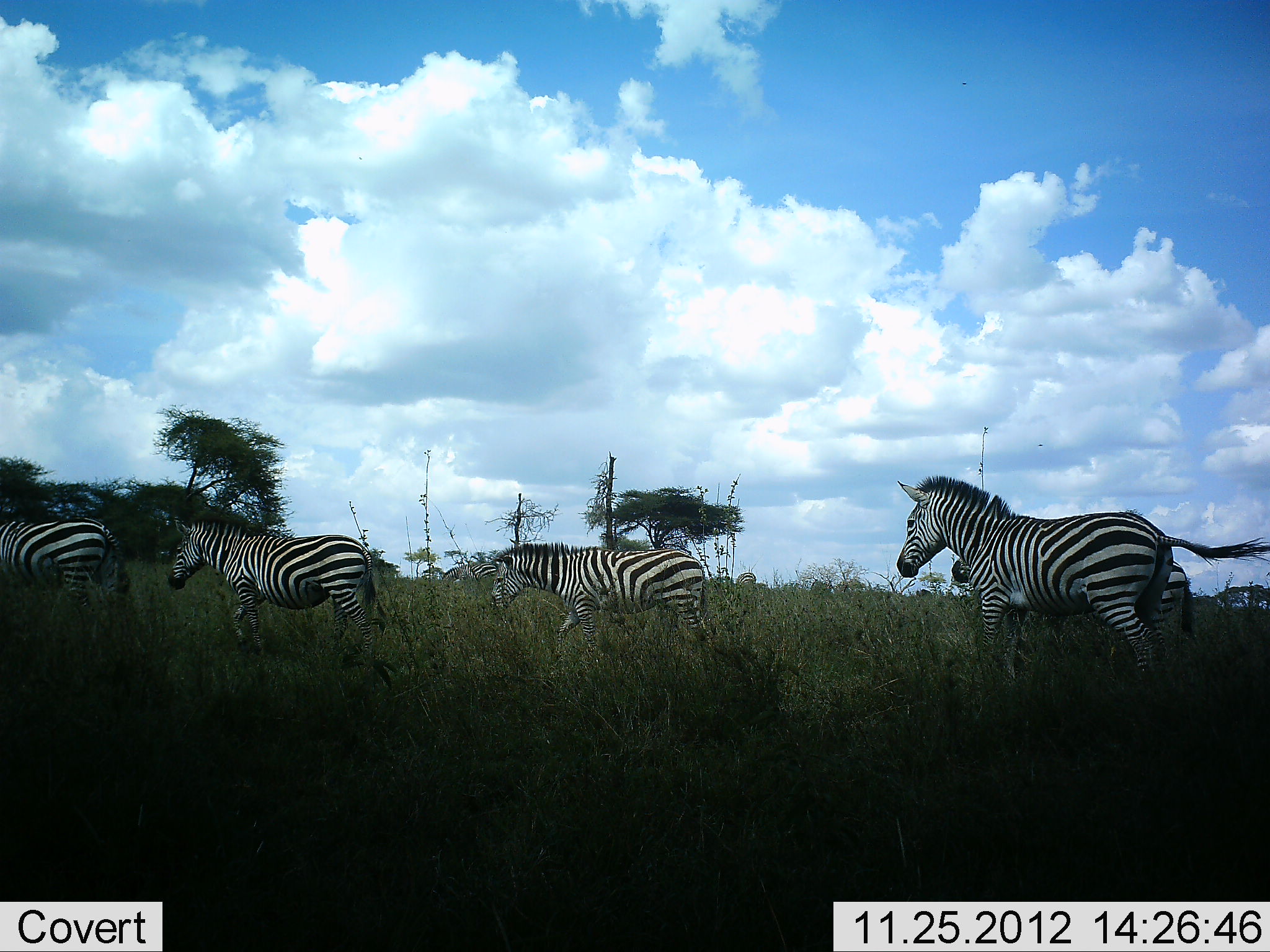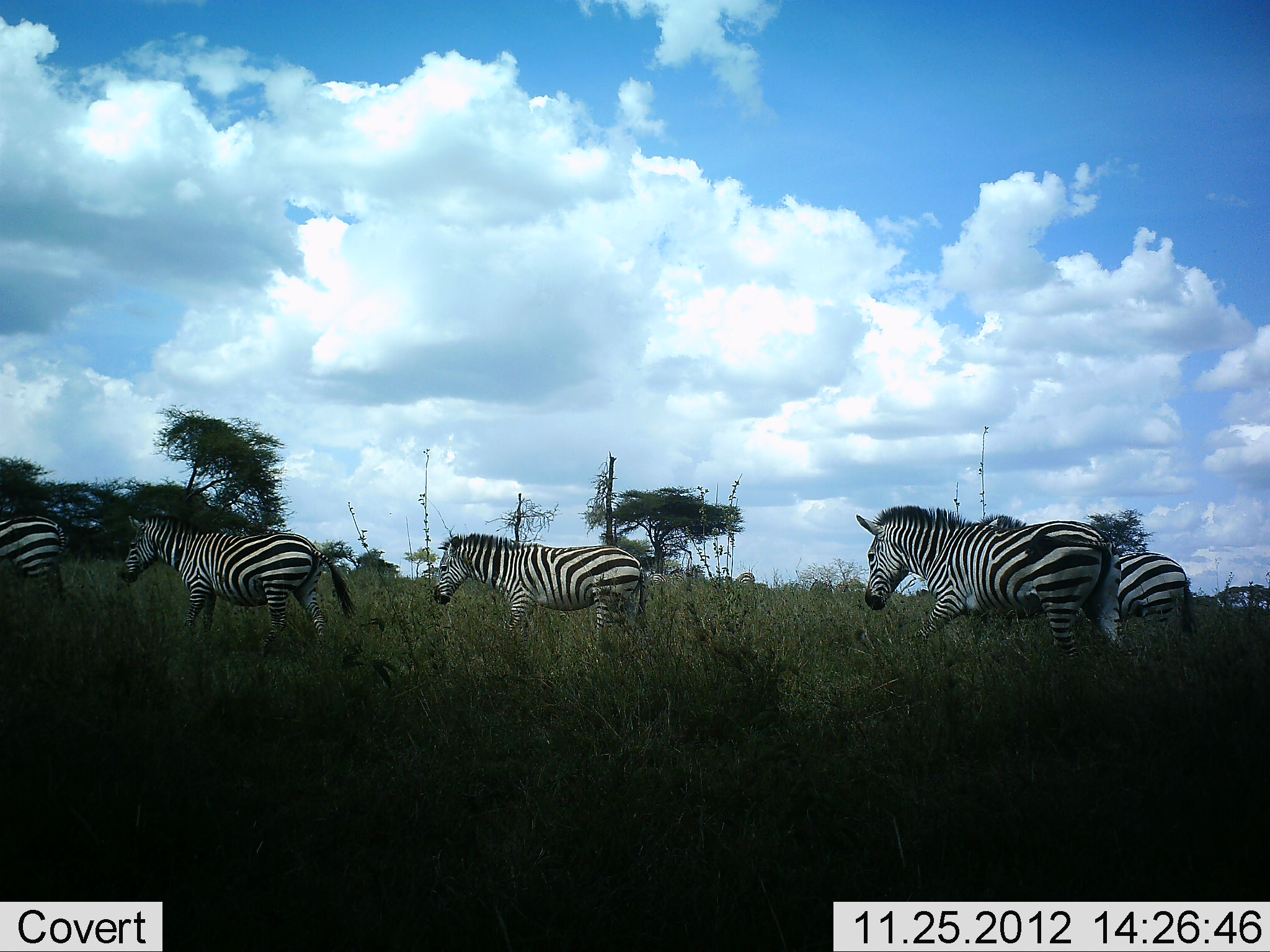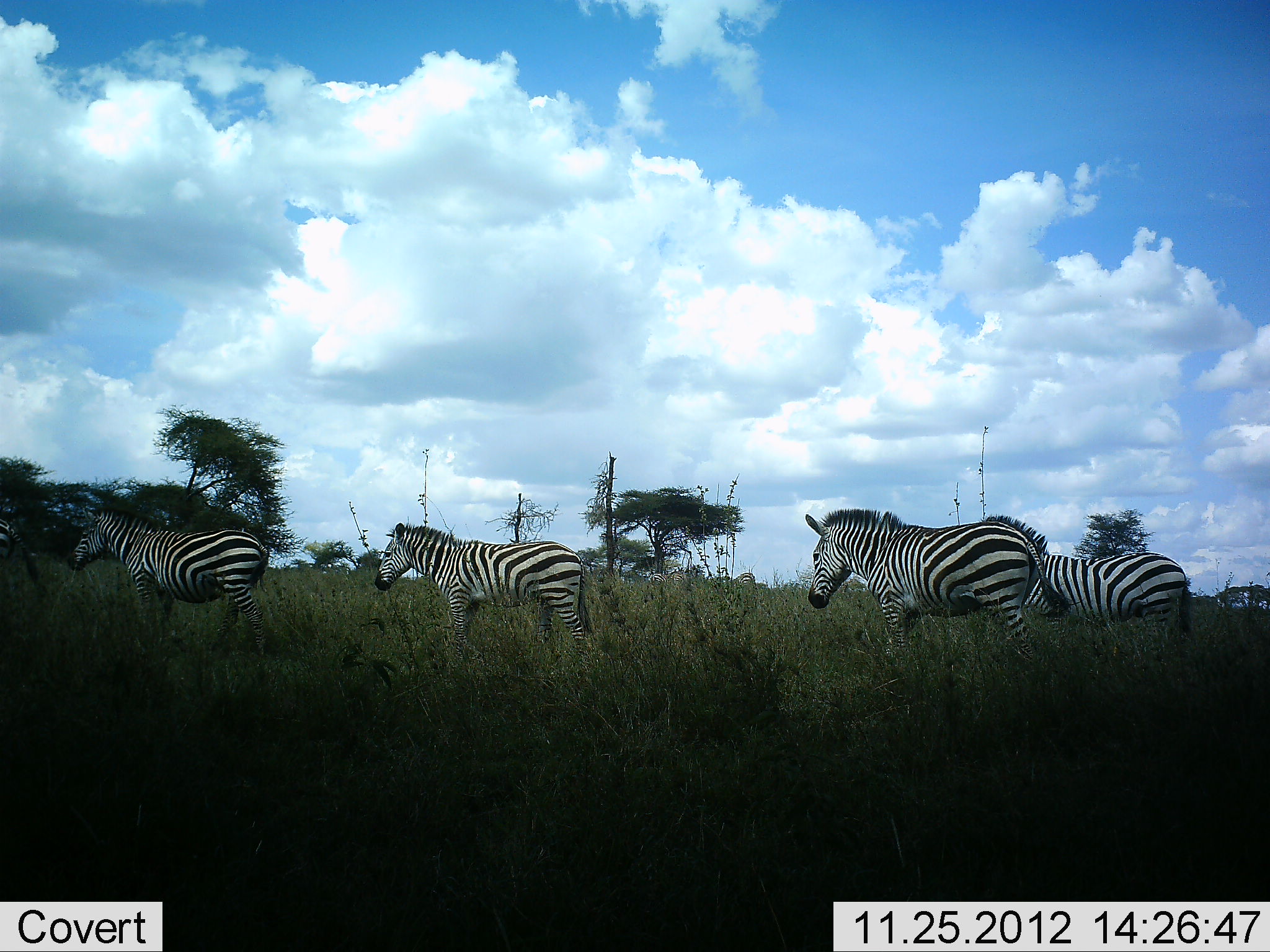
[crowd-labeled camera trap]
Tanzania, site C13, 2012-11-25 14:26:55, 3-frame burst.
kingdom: Animalia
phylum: Chordata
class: Mammalia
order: Perissodactyla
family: Equidae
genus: Equus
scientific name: Equus quagga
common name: plains zebra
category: zebra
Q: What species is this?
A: Zebra (plains zebra) (Equus quagga).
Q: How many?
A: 5.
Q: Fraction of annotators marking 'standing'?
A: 60%.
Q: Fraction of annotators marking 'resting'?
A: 0%.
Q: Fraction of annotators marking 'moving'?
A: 100%.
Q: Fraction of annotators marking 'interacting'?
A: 0%.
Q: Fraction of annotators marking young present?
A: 0%.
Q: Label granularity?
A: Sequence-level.